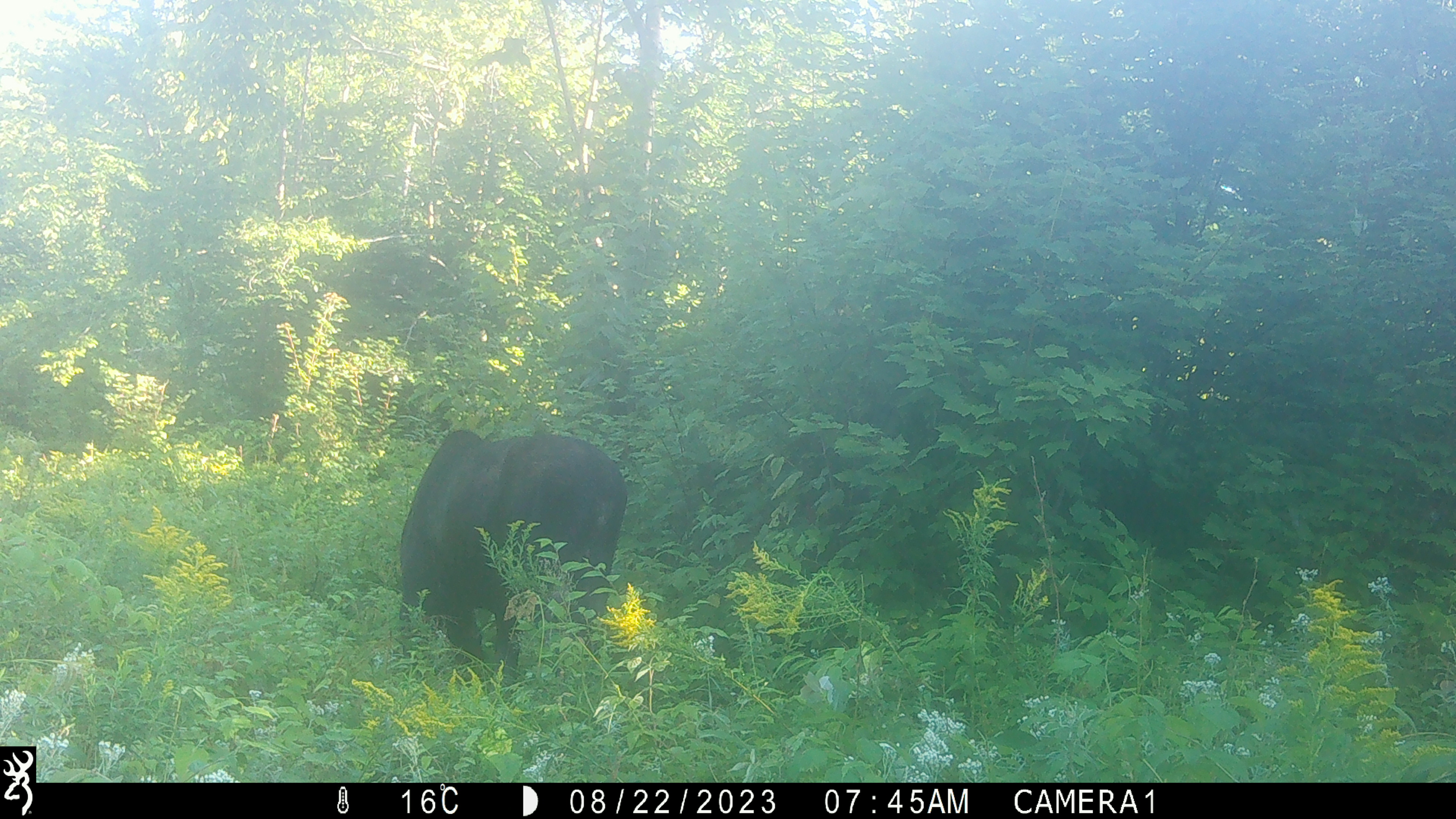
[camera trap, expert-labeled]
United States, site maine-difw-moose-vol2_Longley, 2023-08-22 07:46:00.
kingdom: Animalia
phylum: Chordata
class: Mammalia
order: Artiodactyla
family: Cervidae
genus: Alces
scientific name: Alces alces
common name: moose